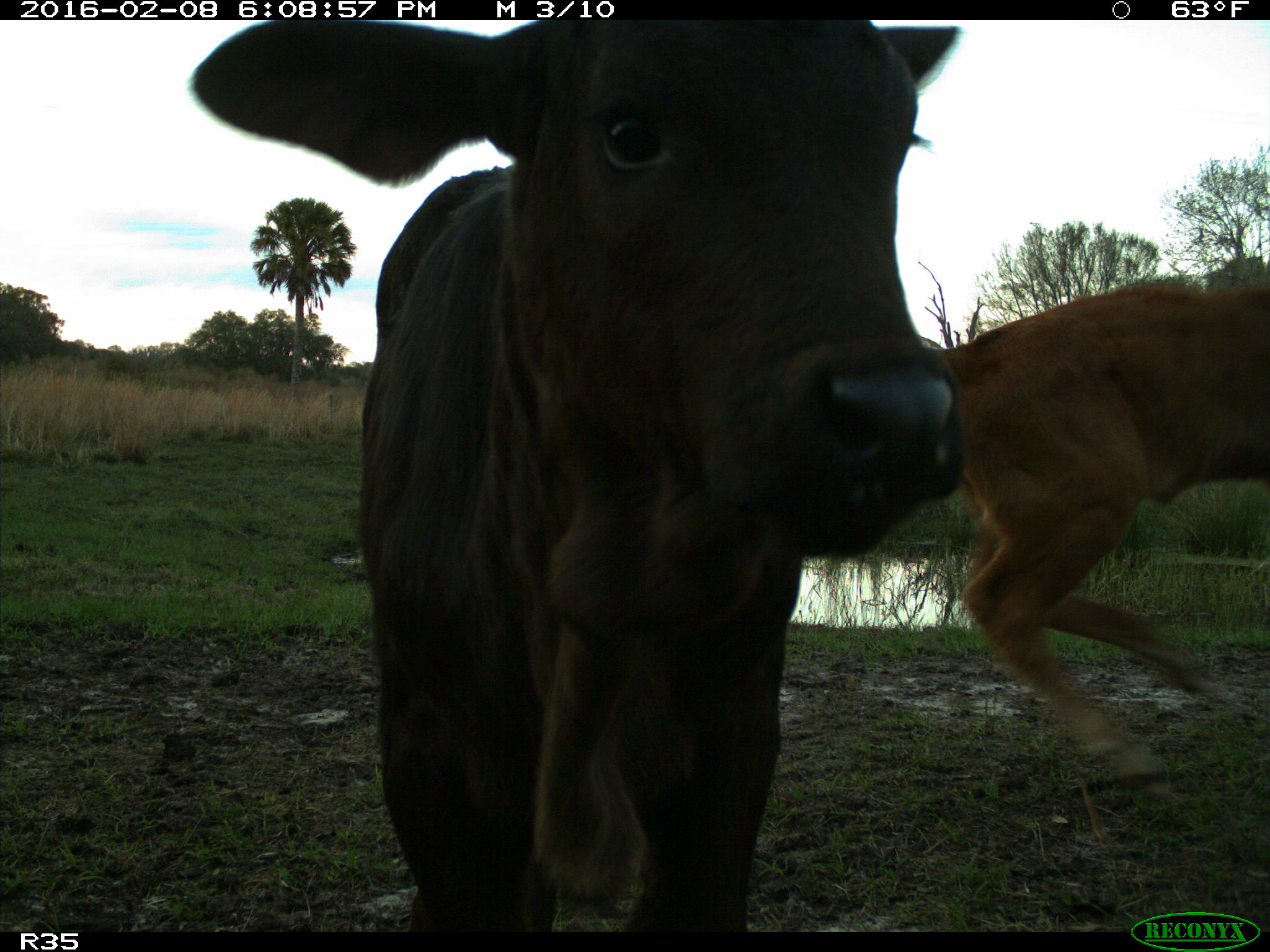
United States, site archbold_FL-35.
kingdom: Animalia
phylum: Chordata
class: Mammalia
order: Artiodactyla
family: Bovidae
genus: Bos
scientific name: Bos taurus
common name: domestic cow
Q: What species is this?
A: Bos taurus (domestic cow).